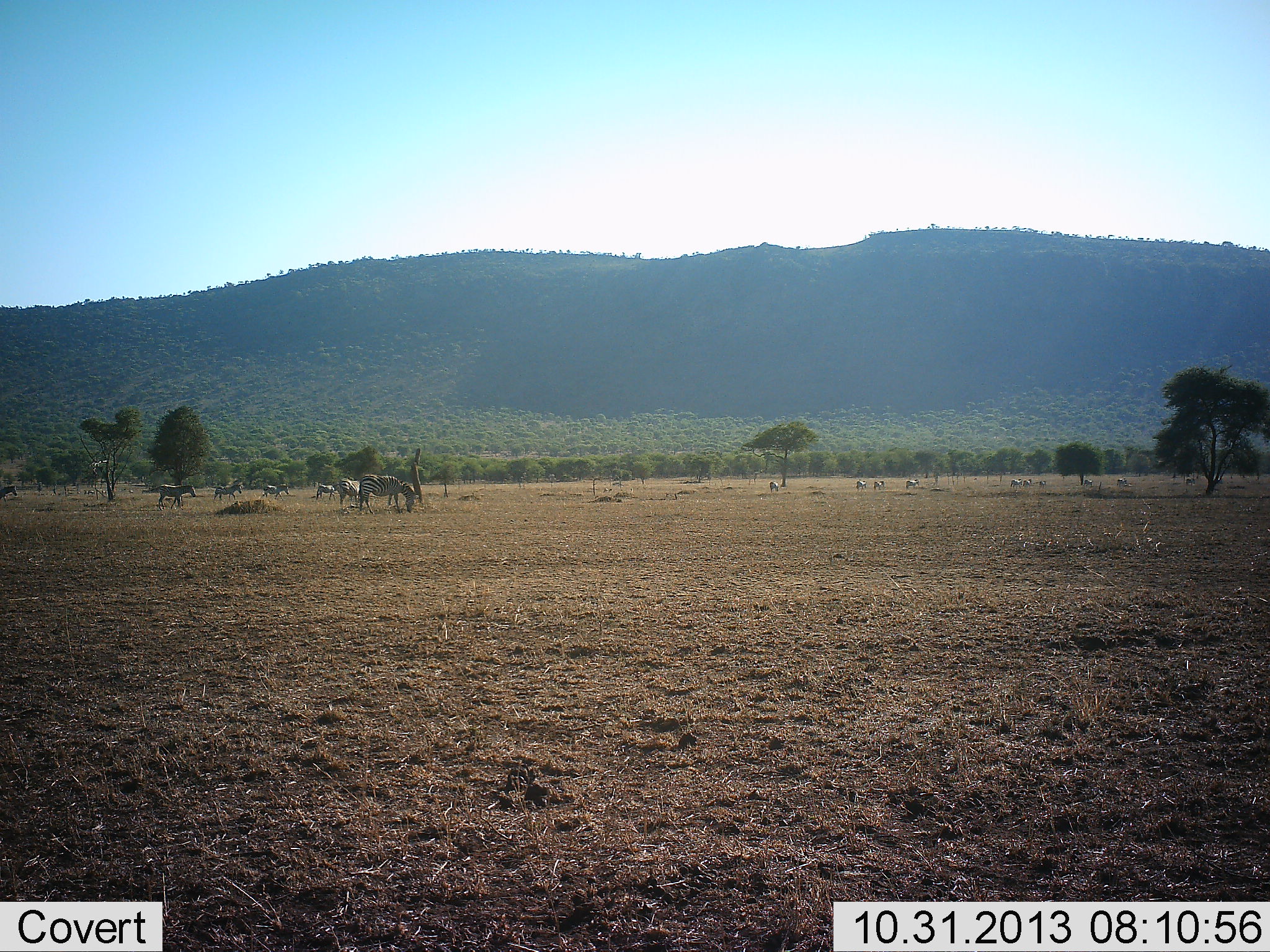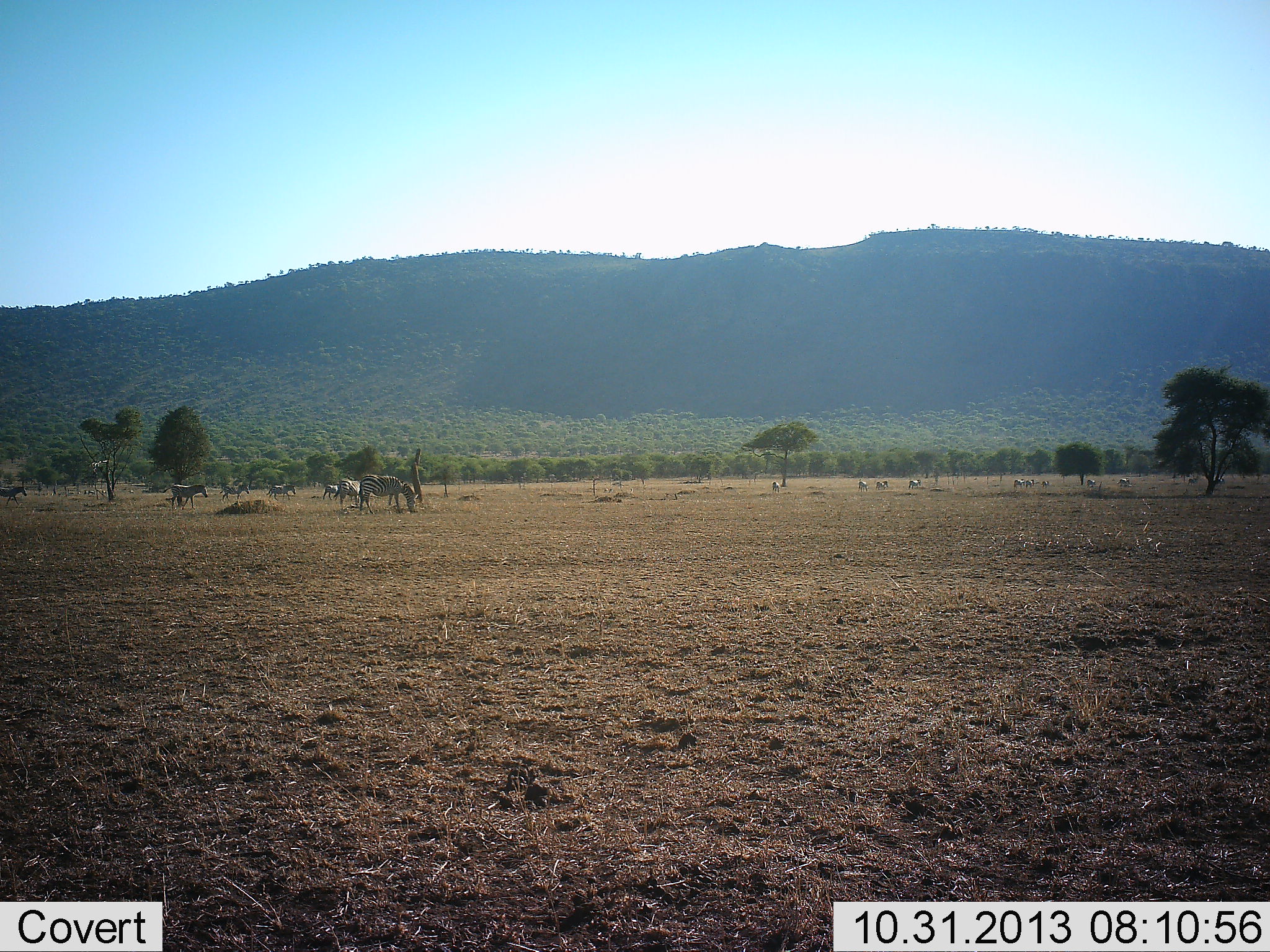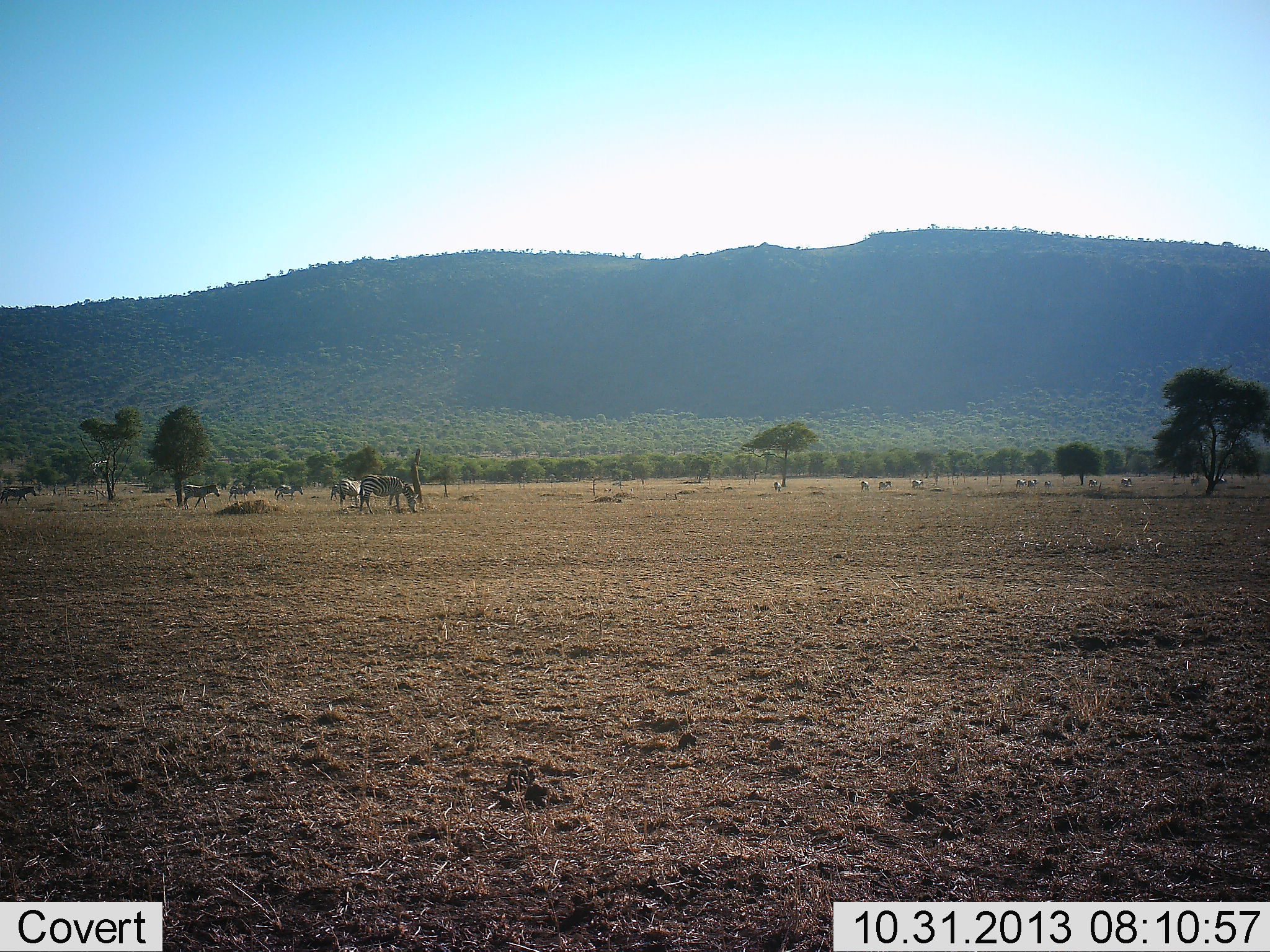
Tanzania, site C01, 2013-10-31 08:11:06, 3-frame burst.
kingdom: Animalia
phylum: Chordata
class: Mammalia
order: Perissodactyla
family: Equidae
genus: Equus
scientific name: Equus quagga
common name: plains zebra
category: zebra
Zebra (plains zebra) (Equus quagga), count 11-50. Behavior (volunteer vote fractions): standing 25%, resting 0%, moving 92%, interacting 0%. Young present (vote fraction): 0%. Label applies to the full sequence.